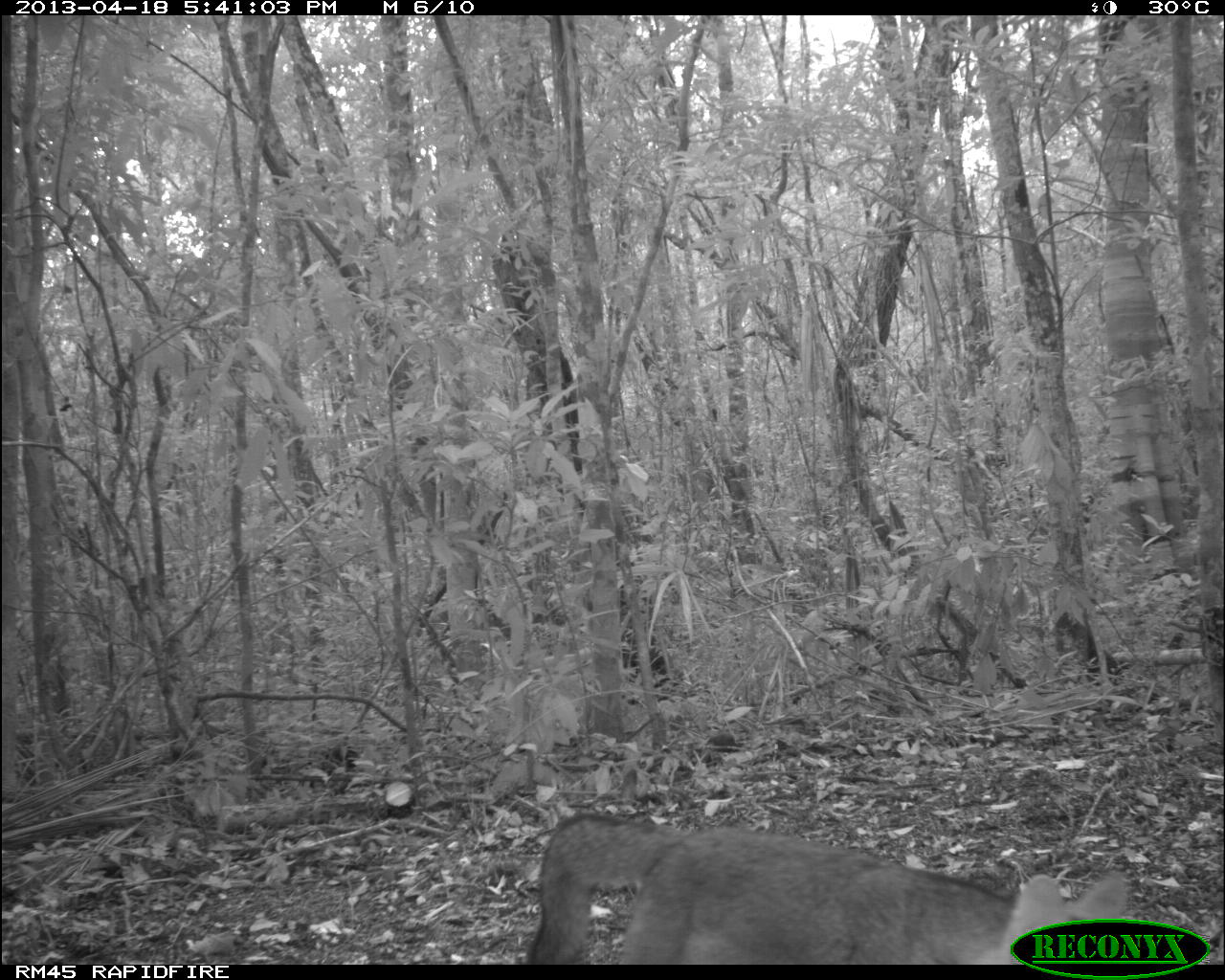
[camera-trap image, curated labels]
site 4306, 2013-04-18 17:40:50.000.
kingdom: Animalia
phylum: Chordata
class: Mammalia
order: Carnivora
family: Canidae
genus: Urocyon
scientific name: Urocyon cinereoargenteus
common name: gray fox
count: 1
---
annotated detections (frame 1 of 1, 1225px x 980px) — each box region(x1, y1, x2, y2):
urocyon cinereoargenteus: region(526, 812, 1125, 964)